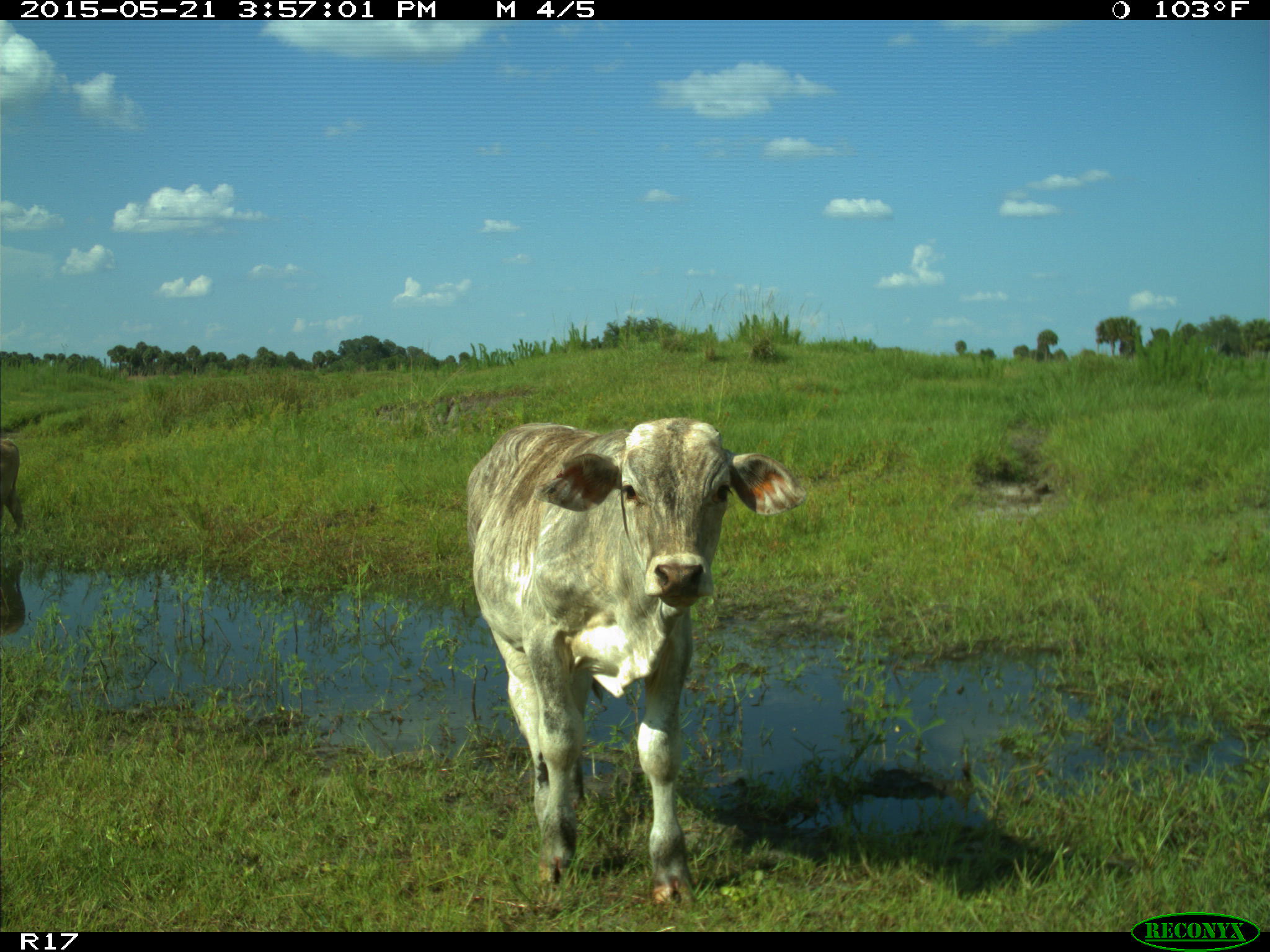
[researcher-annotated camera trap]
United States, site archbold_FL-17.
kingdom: Animalia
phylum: Chordata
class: Mammalia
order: Artiodactyla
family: Bovidae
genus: Bos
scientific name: Bos taurus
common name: domestic cow